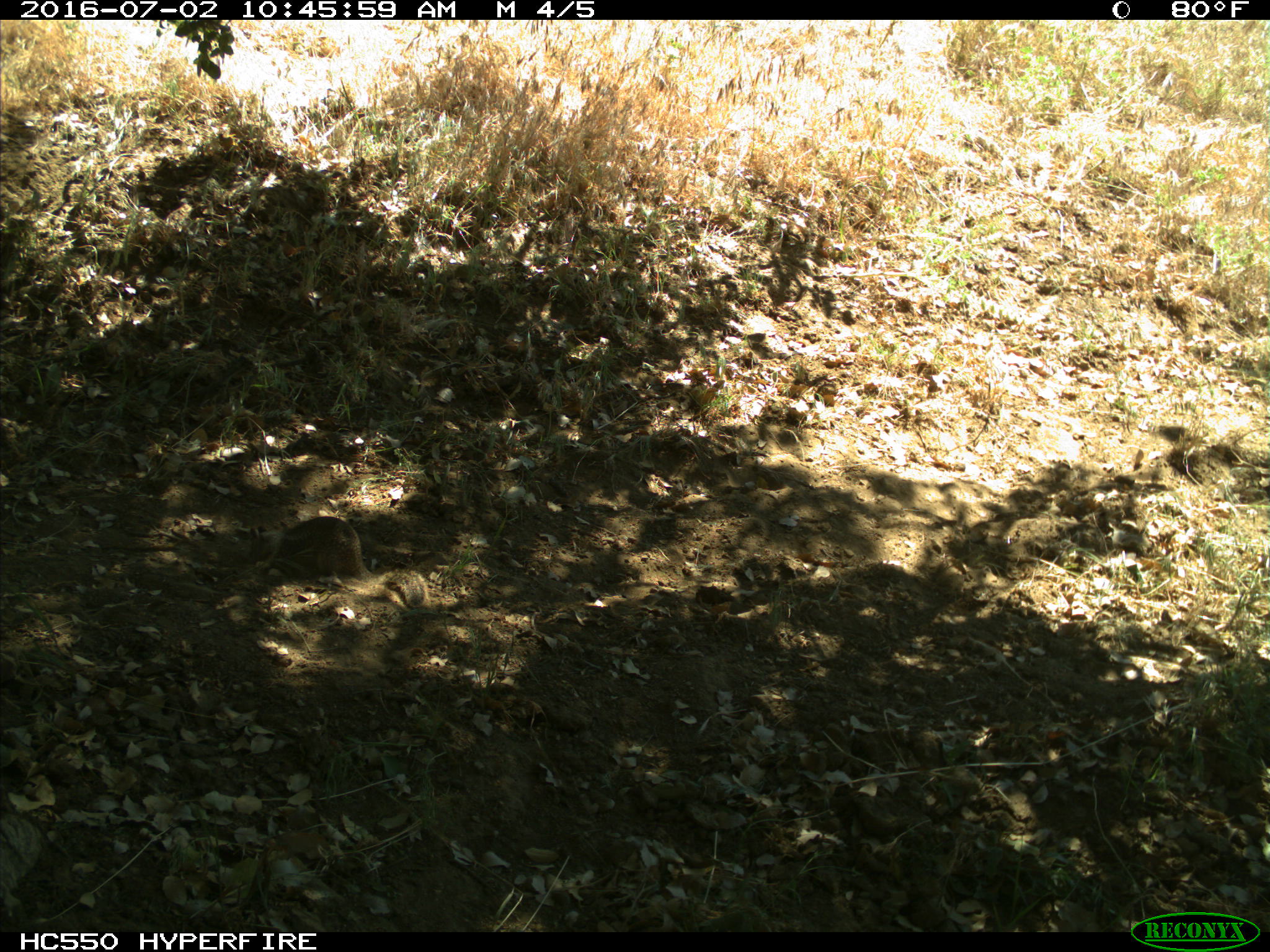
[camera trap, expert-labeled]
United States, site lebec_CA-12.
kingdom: Animalia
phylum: Chordata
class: Mammalia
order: Rodentia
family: Sciuridae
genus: Otospermophilus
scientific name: Otospermophilus beecheyi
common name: california ground squirrel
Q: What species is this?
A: Otospermophilus beecheyi (california ground squirrel).